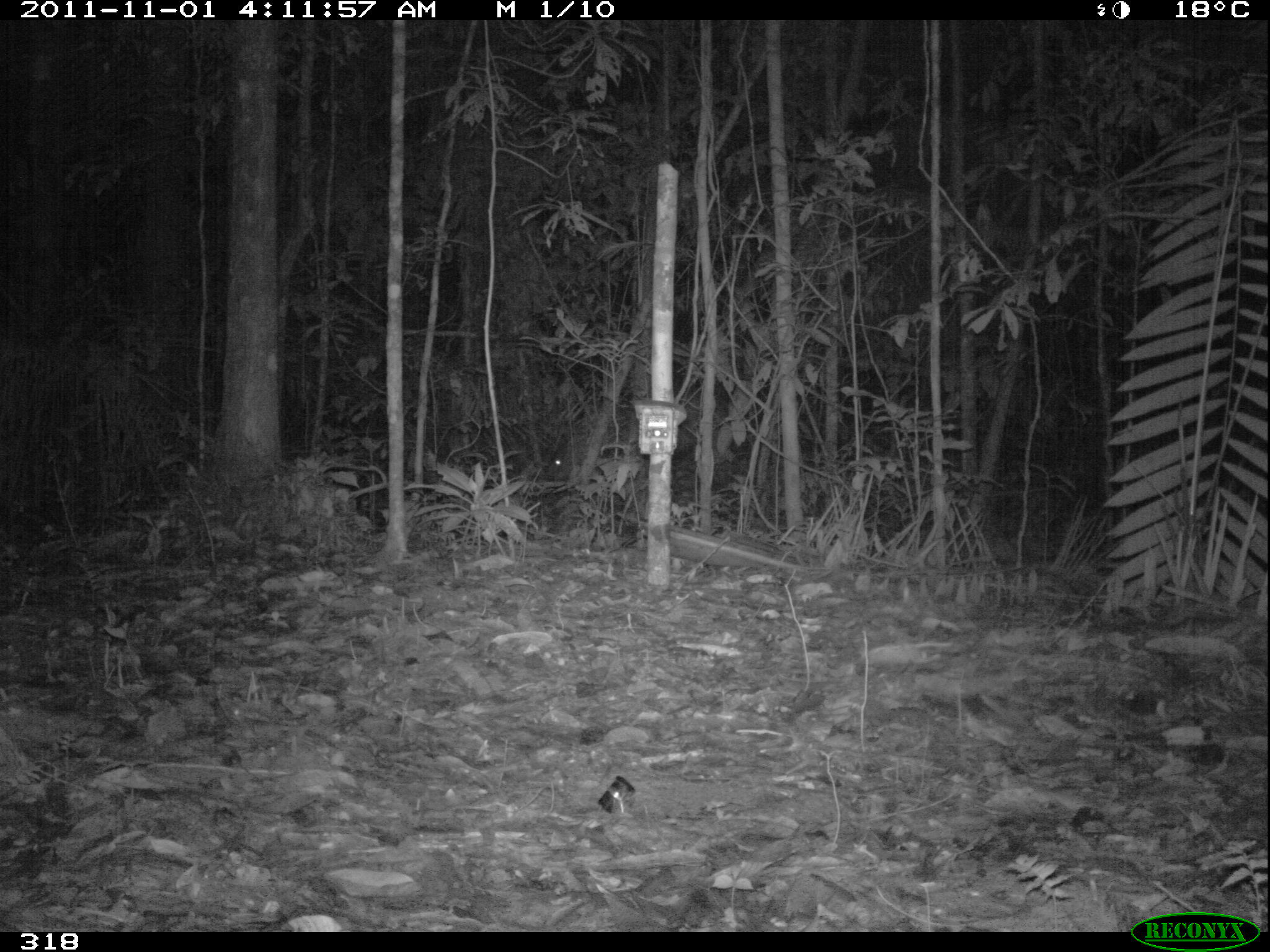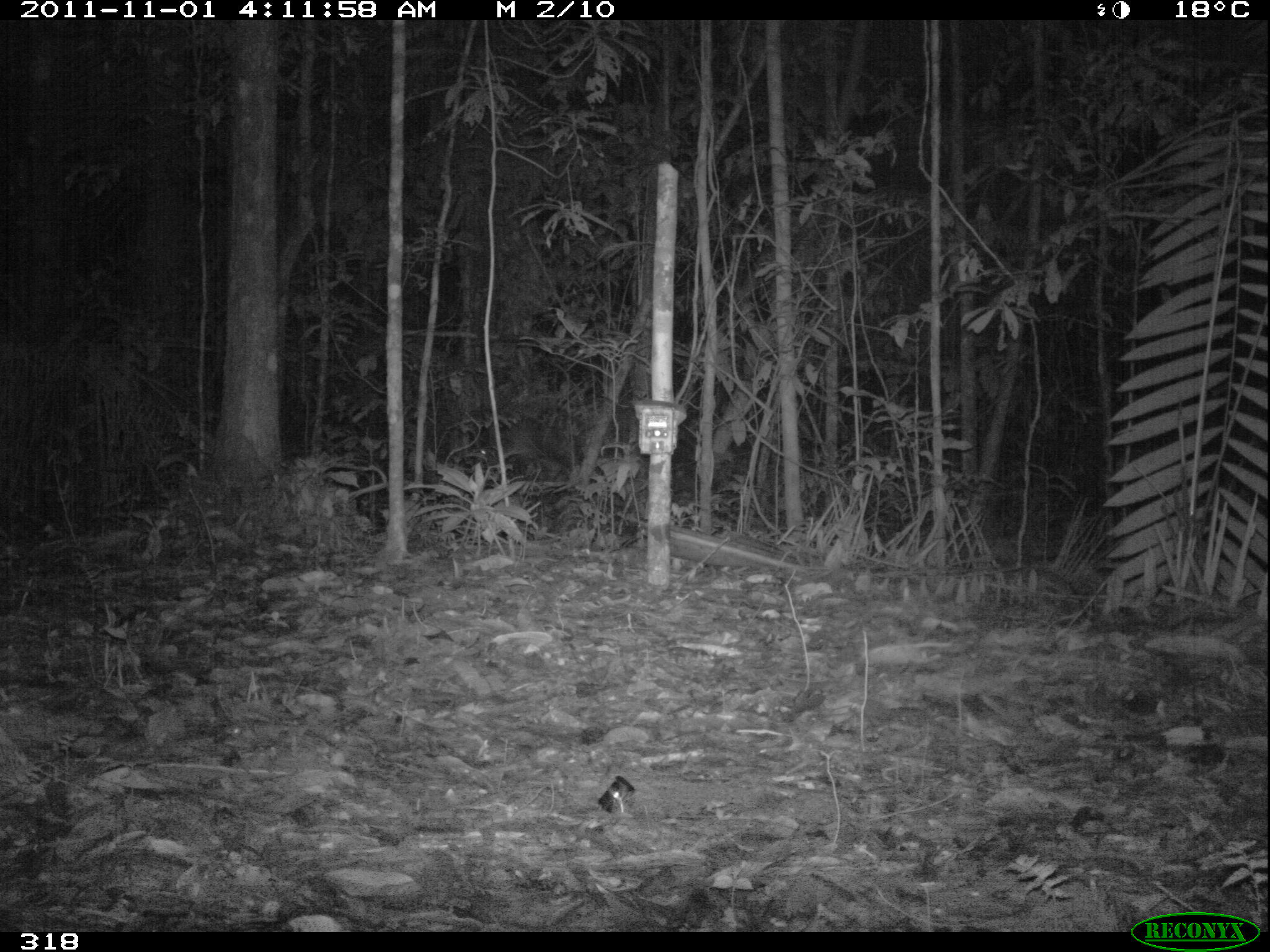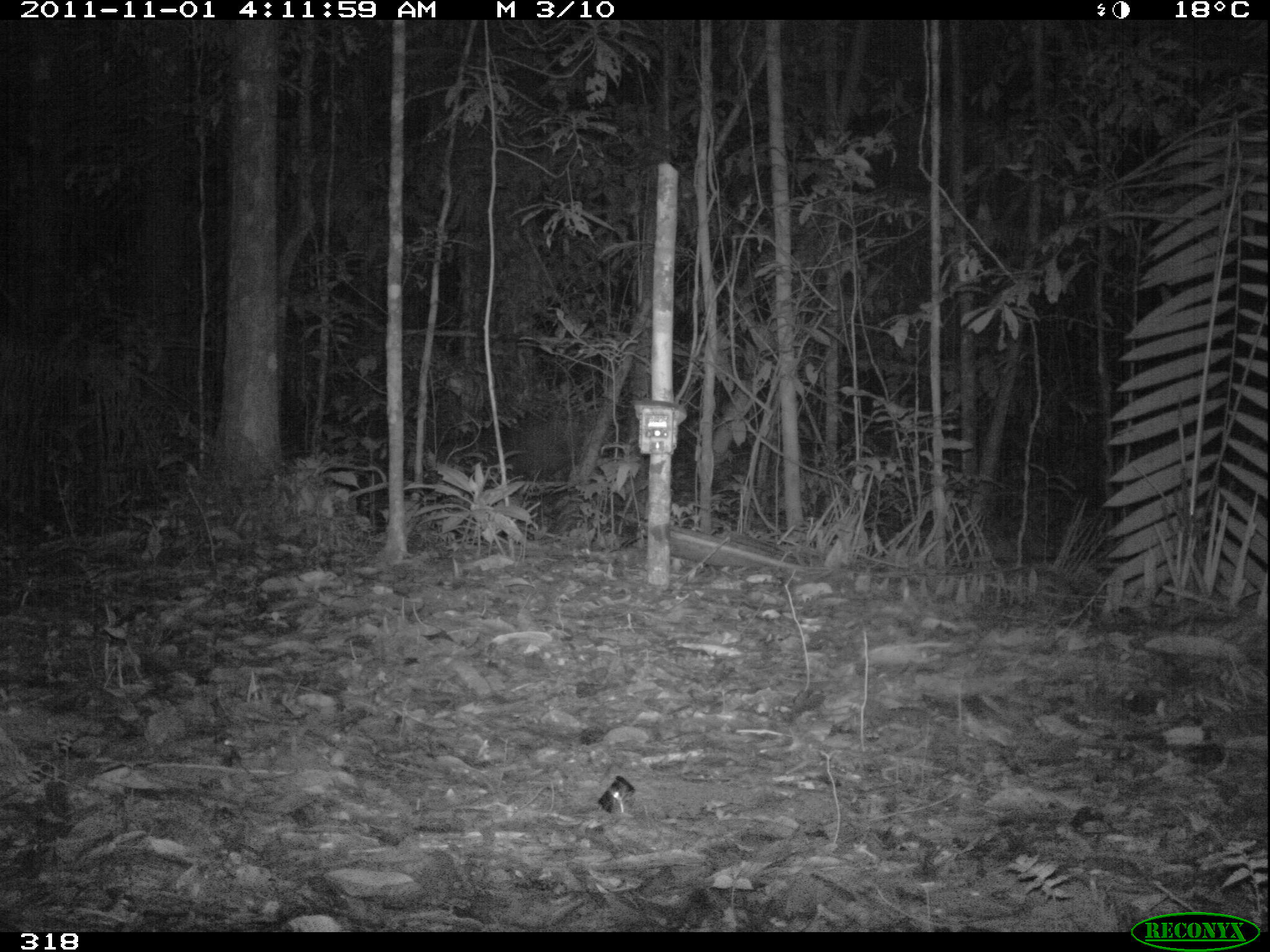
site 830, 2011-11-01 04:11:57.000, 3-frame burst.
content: unidentified animal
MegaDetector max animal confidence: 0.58